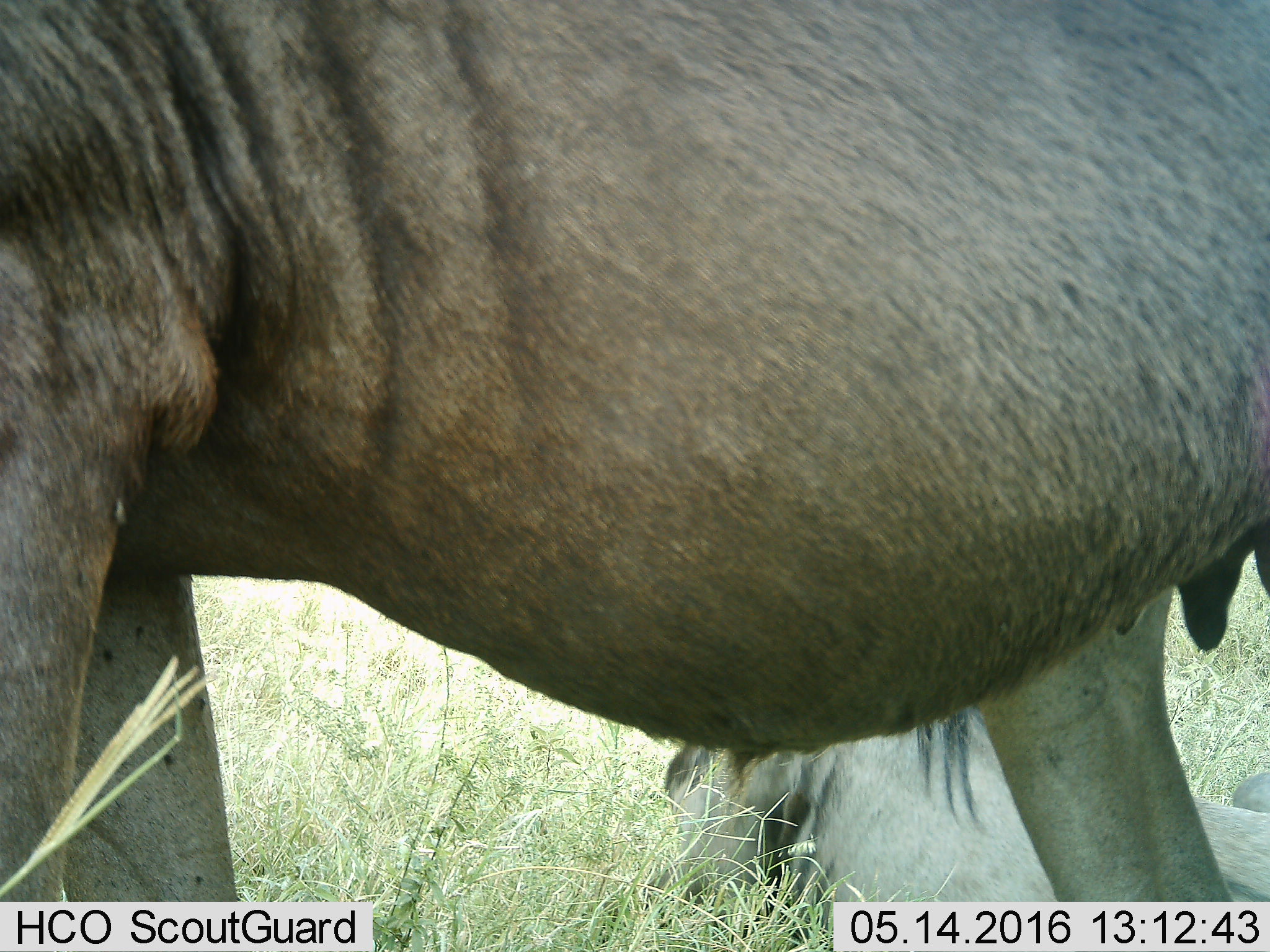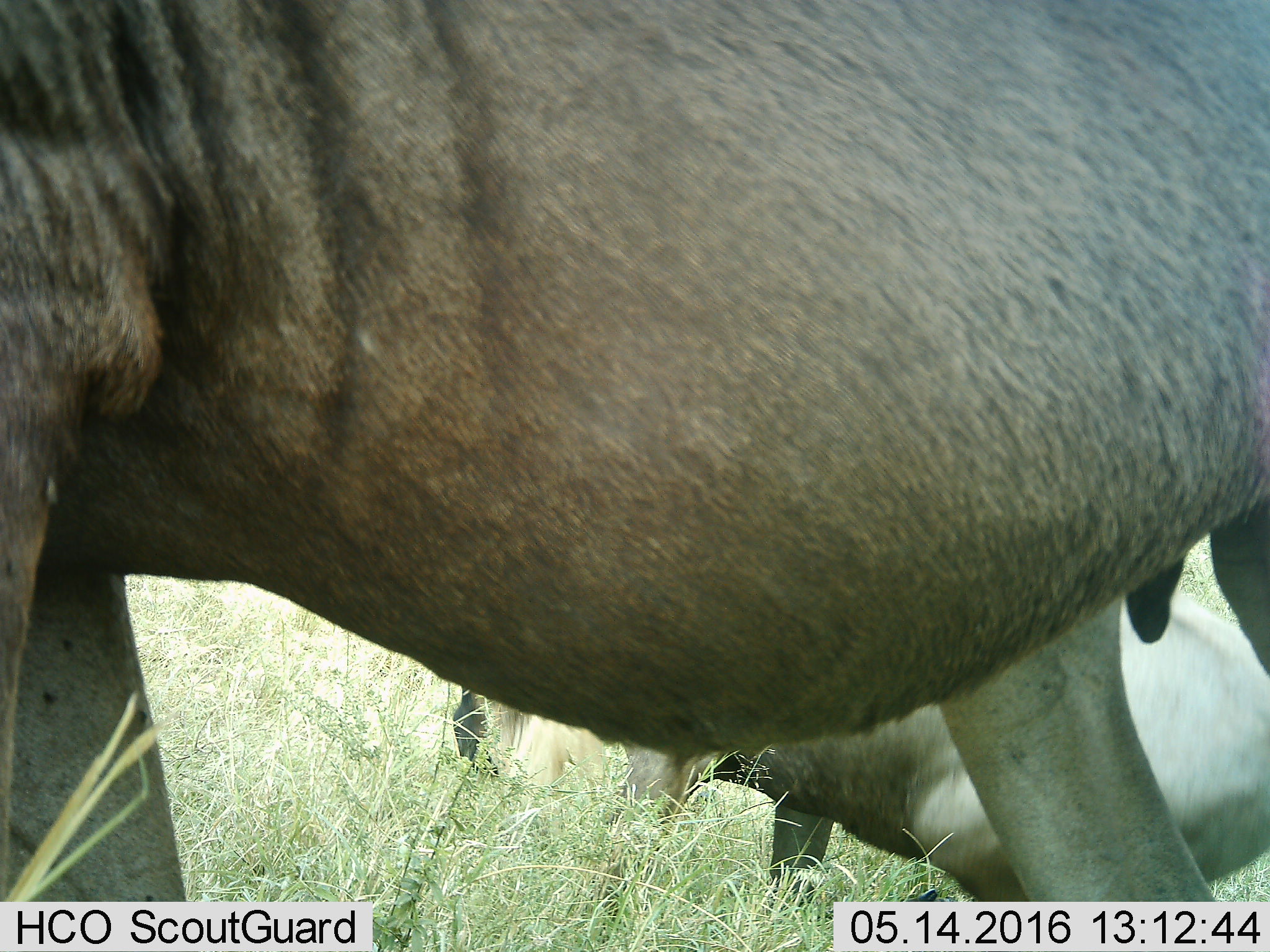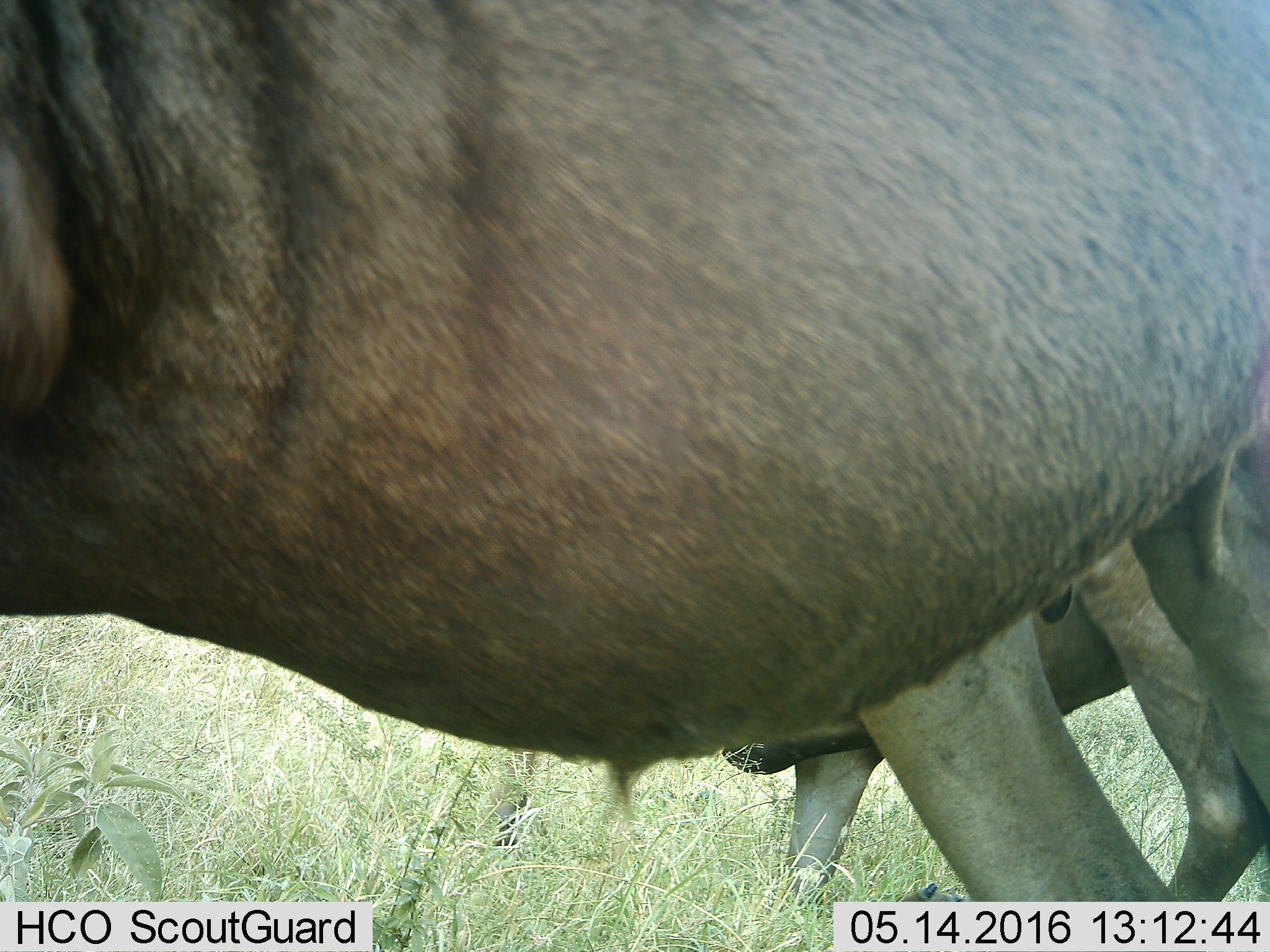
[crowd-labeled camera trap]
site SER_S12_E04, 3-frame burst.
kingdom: Animalia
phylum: Chordata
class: Mammalia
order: Artiodactyla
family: Bovidae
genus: Connochaetes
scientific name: Connochaetes taurinus taurinus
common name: blue wildebeest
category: wildebeestblue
Wildebeestblue (blue wildebeest) (Connochaetes taurinus taurinus), count 2. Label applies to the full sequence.